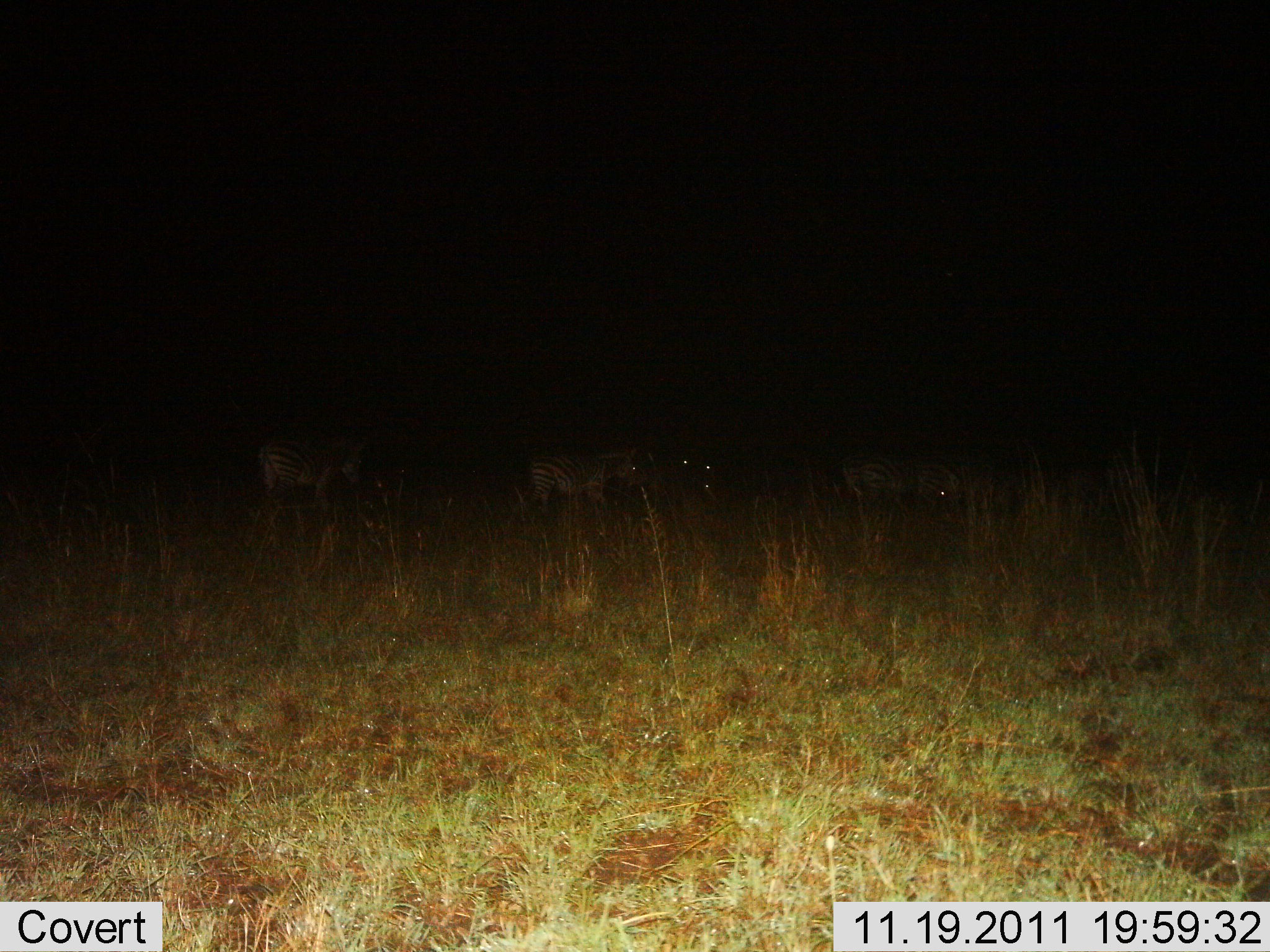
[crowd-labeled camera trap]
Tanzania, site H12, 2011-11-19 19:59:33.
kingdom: Animalia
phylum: Chordata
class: Mammalia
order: Perissodactyla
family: Equidae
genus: Equus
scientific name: Equus quagga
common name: plains zebra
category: zebra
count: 5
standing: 80%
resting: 10%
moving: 20%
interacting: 0%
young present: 0%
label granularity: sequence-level